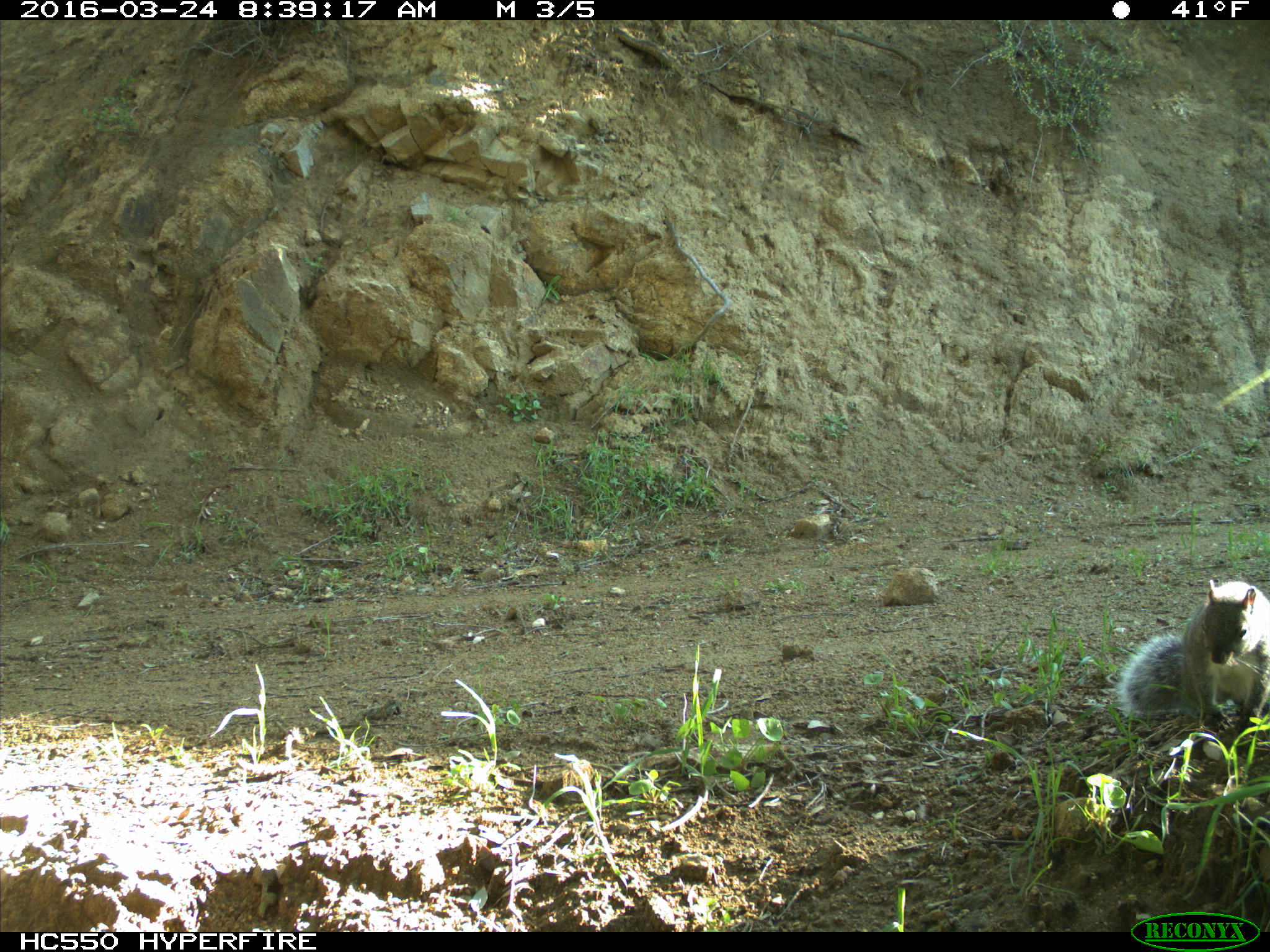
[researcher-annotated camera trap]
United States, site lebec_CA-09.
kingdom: Animalia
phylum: Chordata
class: Mammalia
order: Rodentia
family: Sciuridae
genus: Sciurus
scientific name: Sciurus carolinensis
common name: eastern gray squirrel